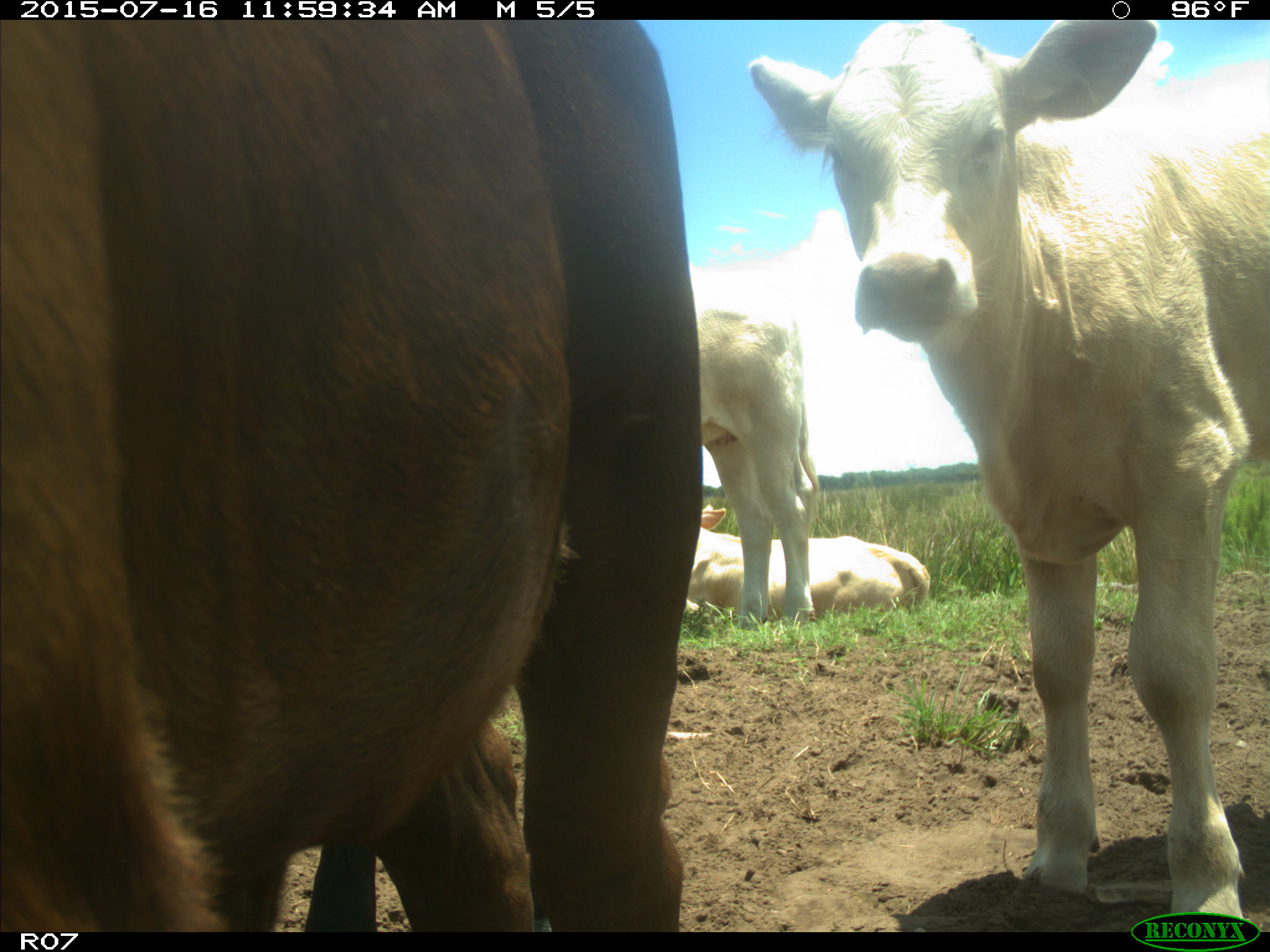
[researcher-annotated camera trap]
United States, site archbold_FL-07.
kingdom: Animalia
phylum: Chordata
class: Mammalia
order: Artiodactyla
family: Bovidae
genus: Bos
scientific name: Bos taurus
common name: domestic cow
Bos taurus (domestic cow).